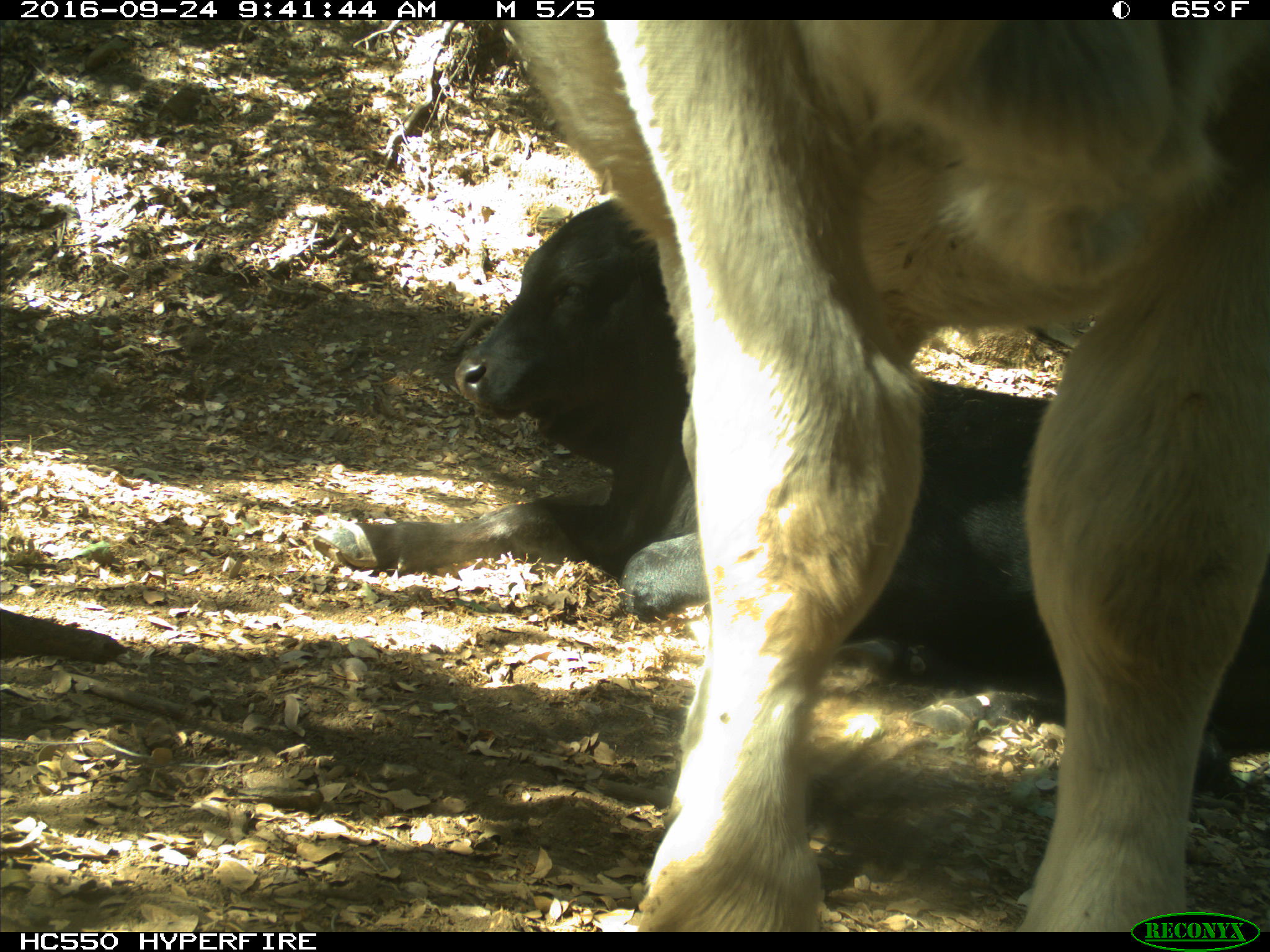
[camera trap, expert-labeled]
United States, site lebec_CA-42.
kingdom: Animalia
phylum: Chordata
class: Mammalia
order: Artiodactyla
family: Bovidae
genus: Bos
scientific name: Bos taurus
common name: domestic cow